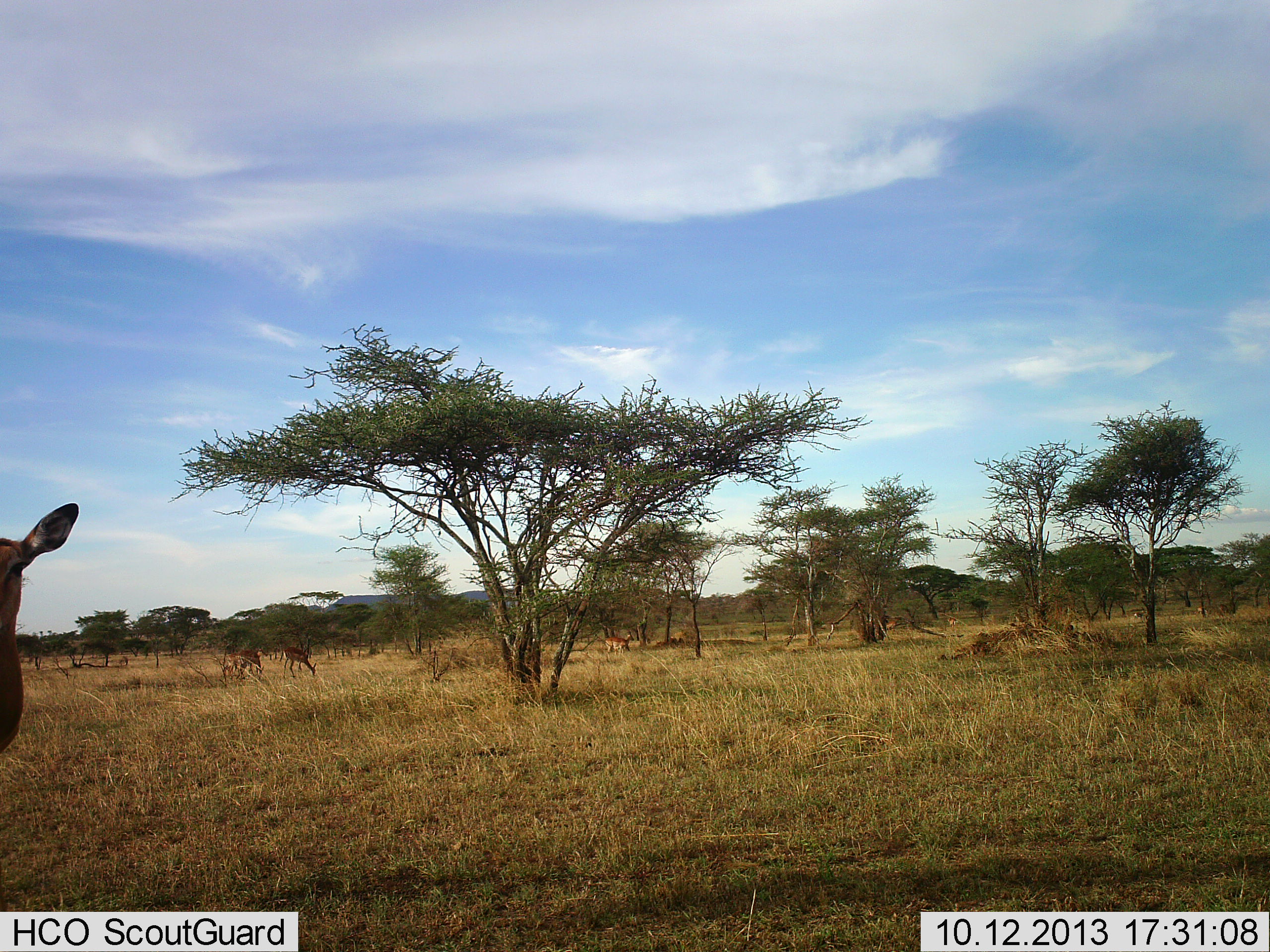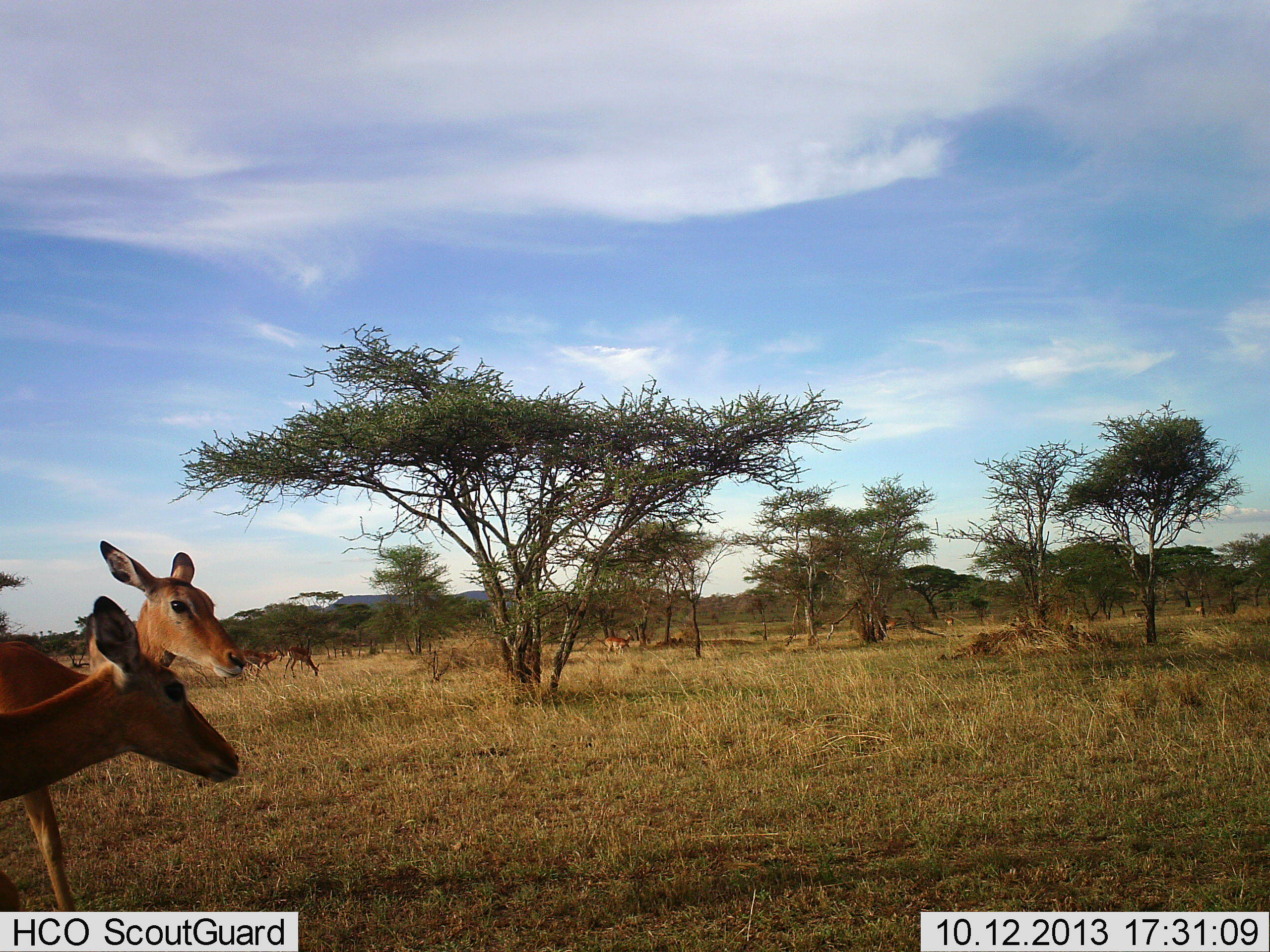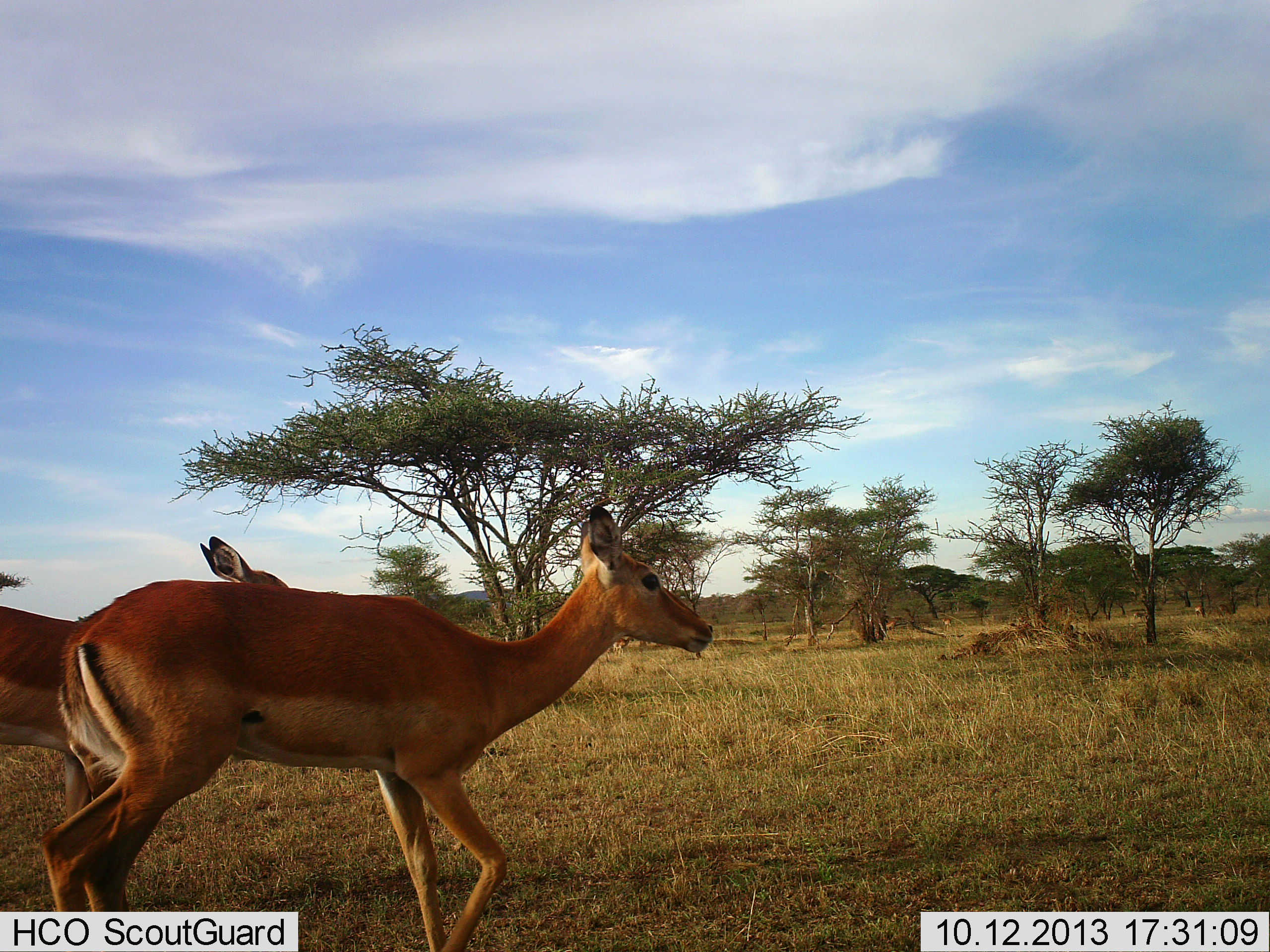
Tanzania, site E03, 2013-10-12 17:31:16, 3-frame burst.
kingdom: Animalia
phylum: Chordata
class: Mammalia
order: Artiodactyla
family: Bovidae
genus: Aepyceros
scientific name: Aepyceros melampus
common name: impala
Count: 6.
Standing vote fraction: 50%.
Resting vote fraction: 0%.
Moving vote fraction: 90%.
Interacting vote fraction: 0%.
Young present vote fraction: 0%.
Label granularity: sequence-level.